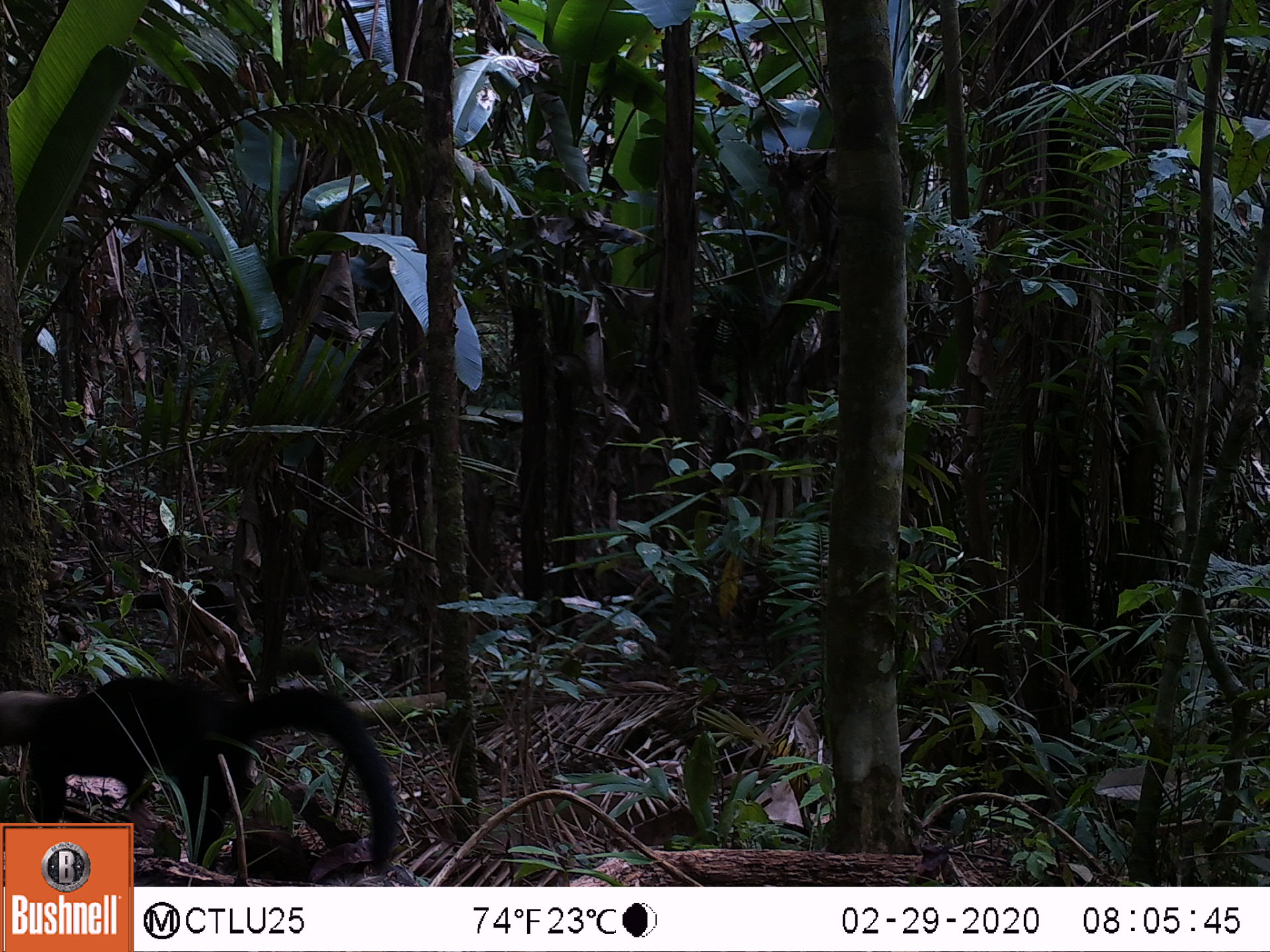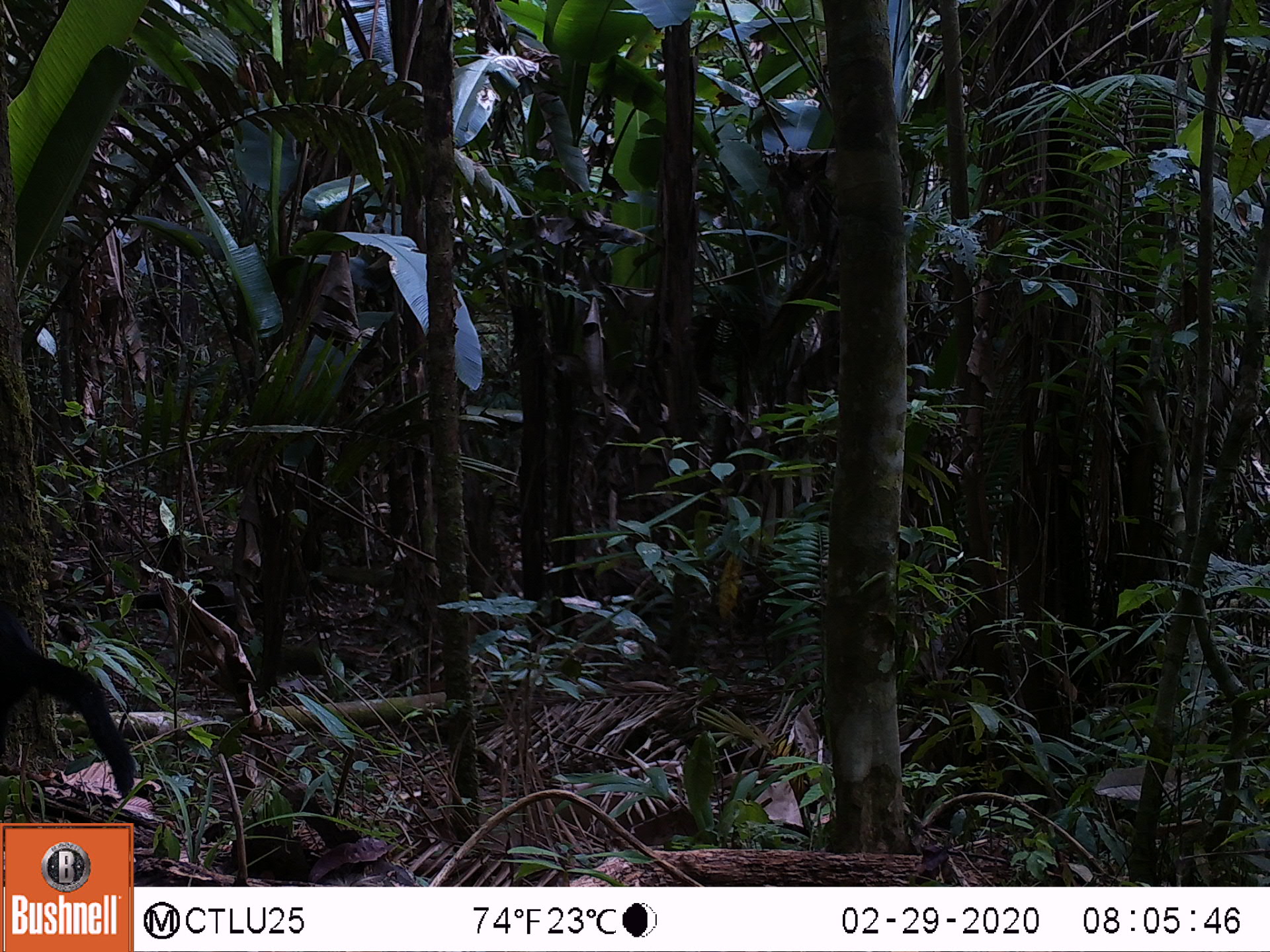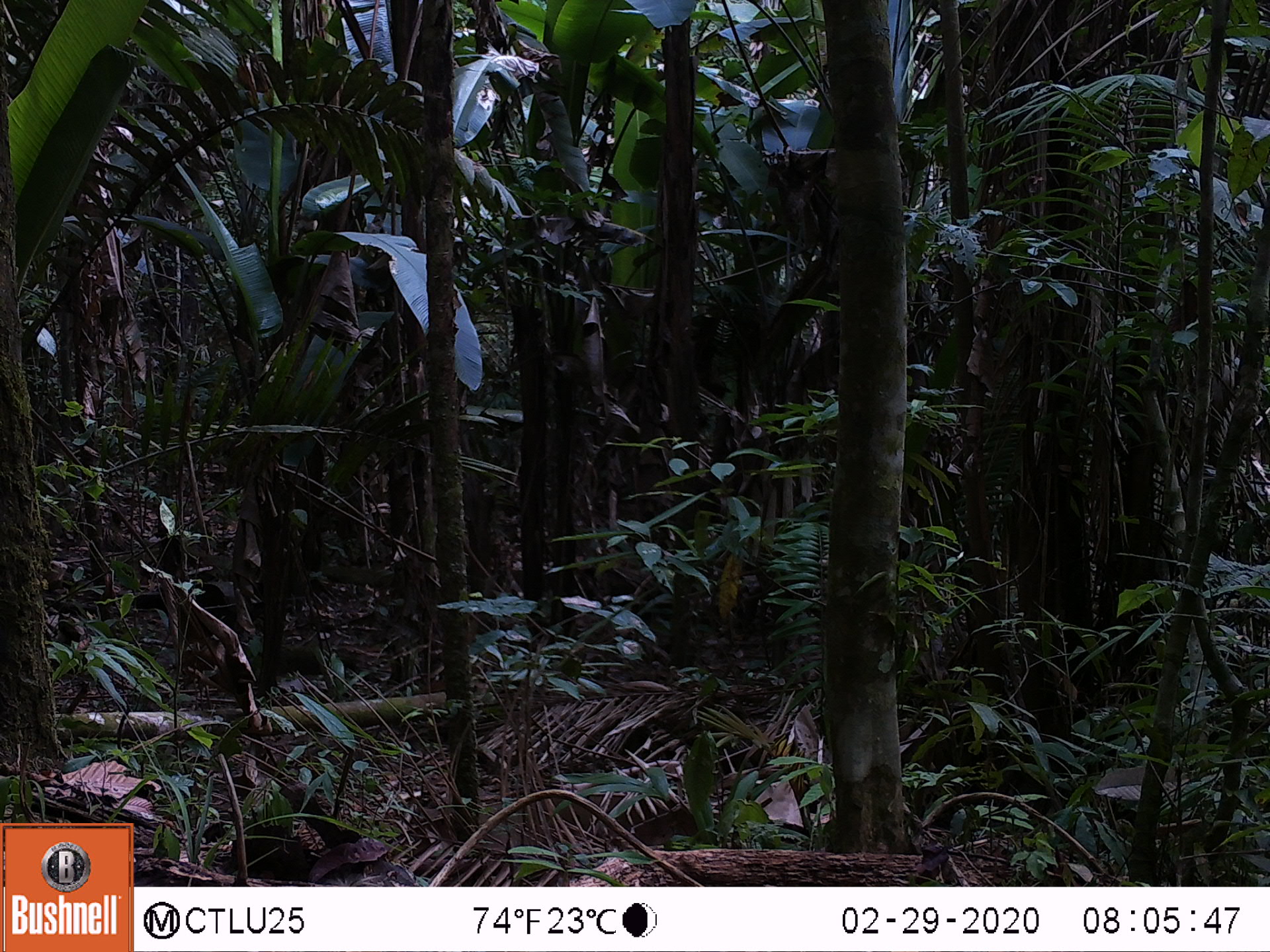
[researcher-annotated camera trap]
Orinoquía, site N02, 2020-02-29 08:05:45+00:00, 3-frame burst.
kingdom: Animalia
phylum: Chordata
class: Mammalia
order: Carnivora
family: Mustelidae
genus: Eira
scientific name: Eira barbara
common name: tayra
Tayra (Eira barbara).